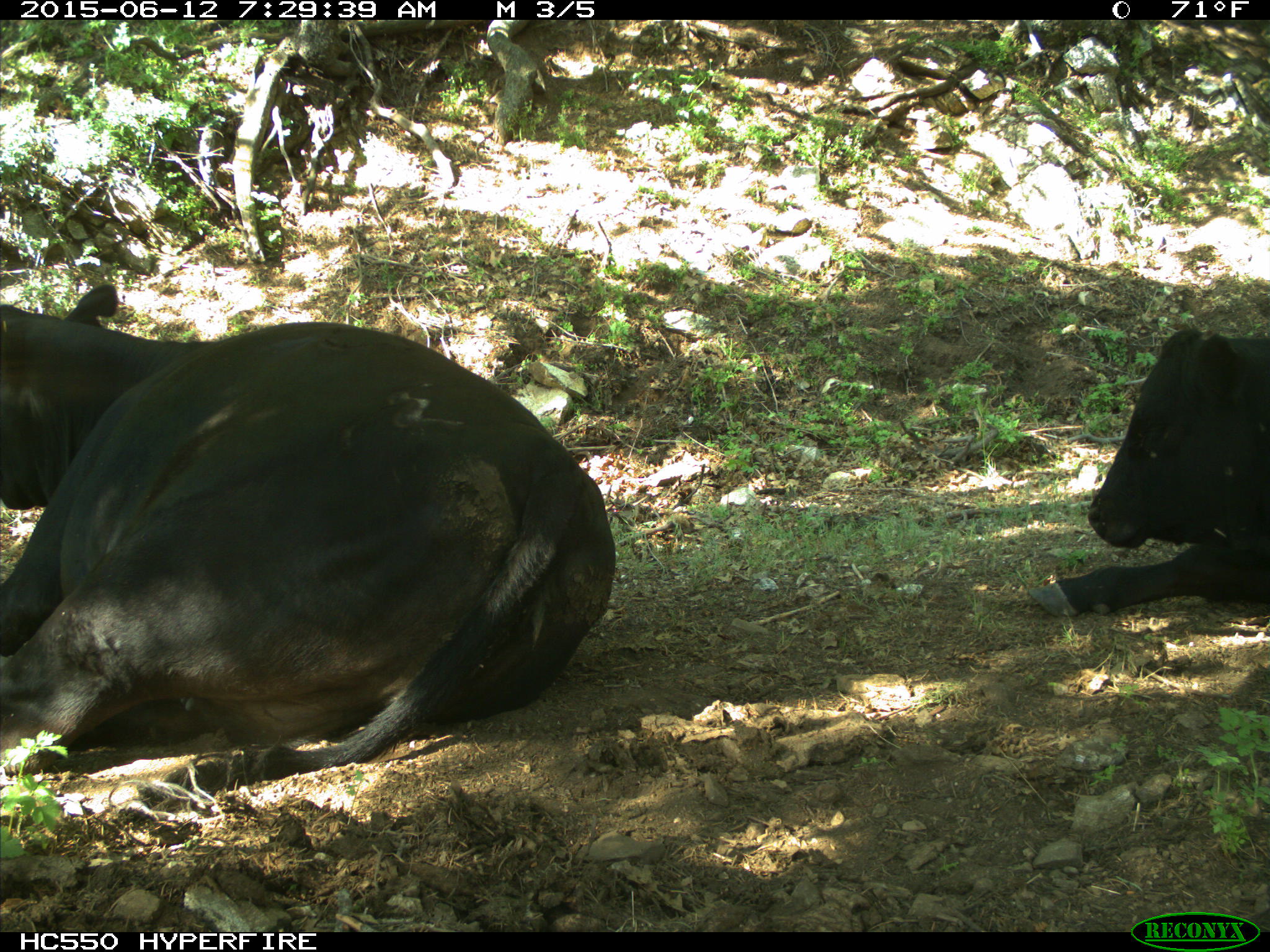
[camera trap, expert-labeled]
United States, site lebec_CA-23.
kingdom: Animalia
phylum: Chordata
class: Mammalia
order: Artiodactyla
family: Bovidae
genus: Bos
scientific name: Bos taurus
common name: domestic cow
Bos taurus (domestic cow).